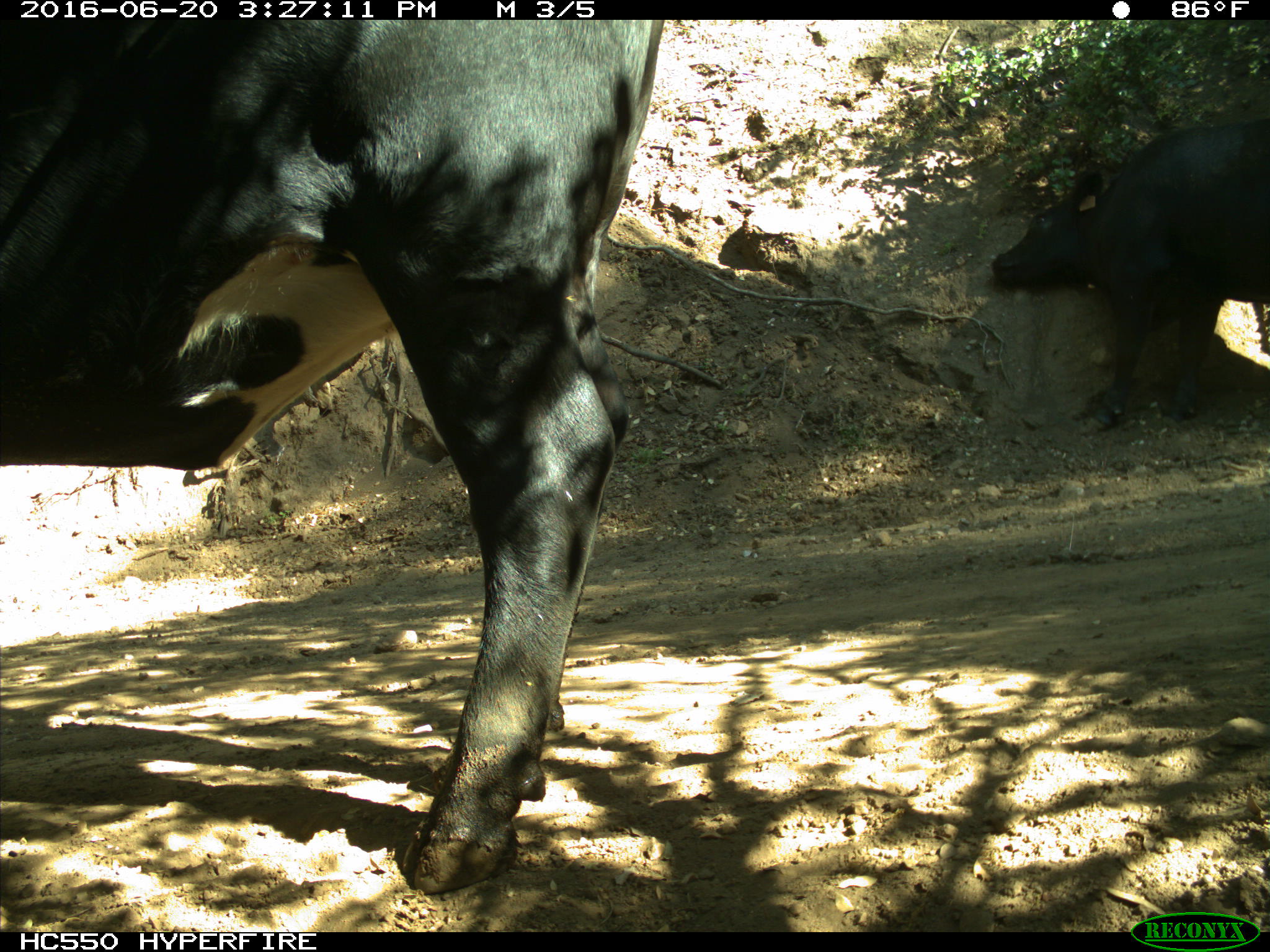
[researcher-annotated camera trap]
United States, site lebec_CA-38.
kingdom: Animalia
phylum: Chordata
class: Mammalia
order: Artiodactyla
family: Bovidae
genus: Bos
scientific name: Bos taurus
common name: domestic cow